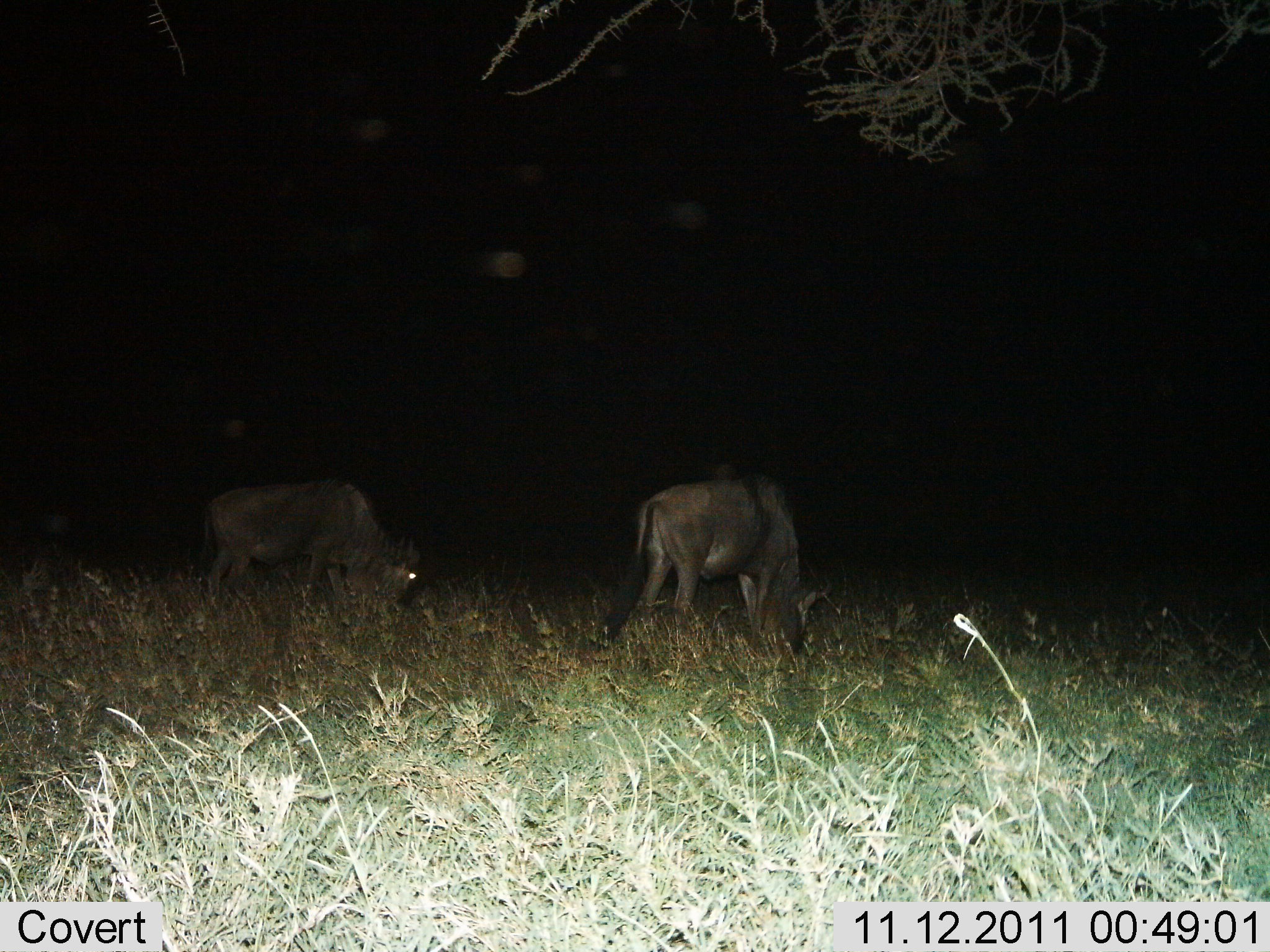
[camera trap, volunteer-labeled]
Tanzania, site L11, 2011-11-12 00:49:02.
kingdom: Animalia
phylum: Chordata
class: Mammalia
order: Artiodactyla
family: Bovidae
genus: Connochaetes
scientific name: Connochaetes taurinus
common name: blue wildebeest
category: wildebeest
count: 2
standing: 64%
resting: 0%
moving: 9%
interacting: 0%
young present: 0%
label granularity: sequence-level